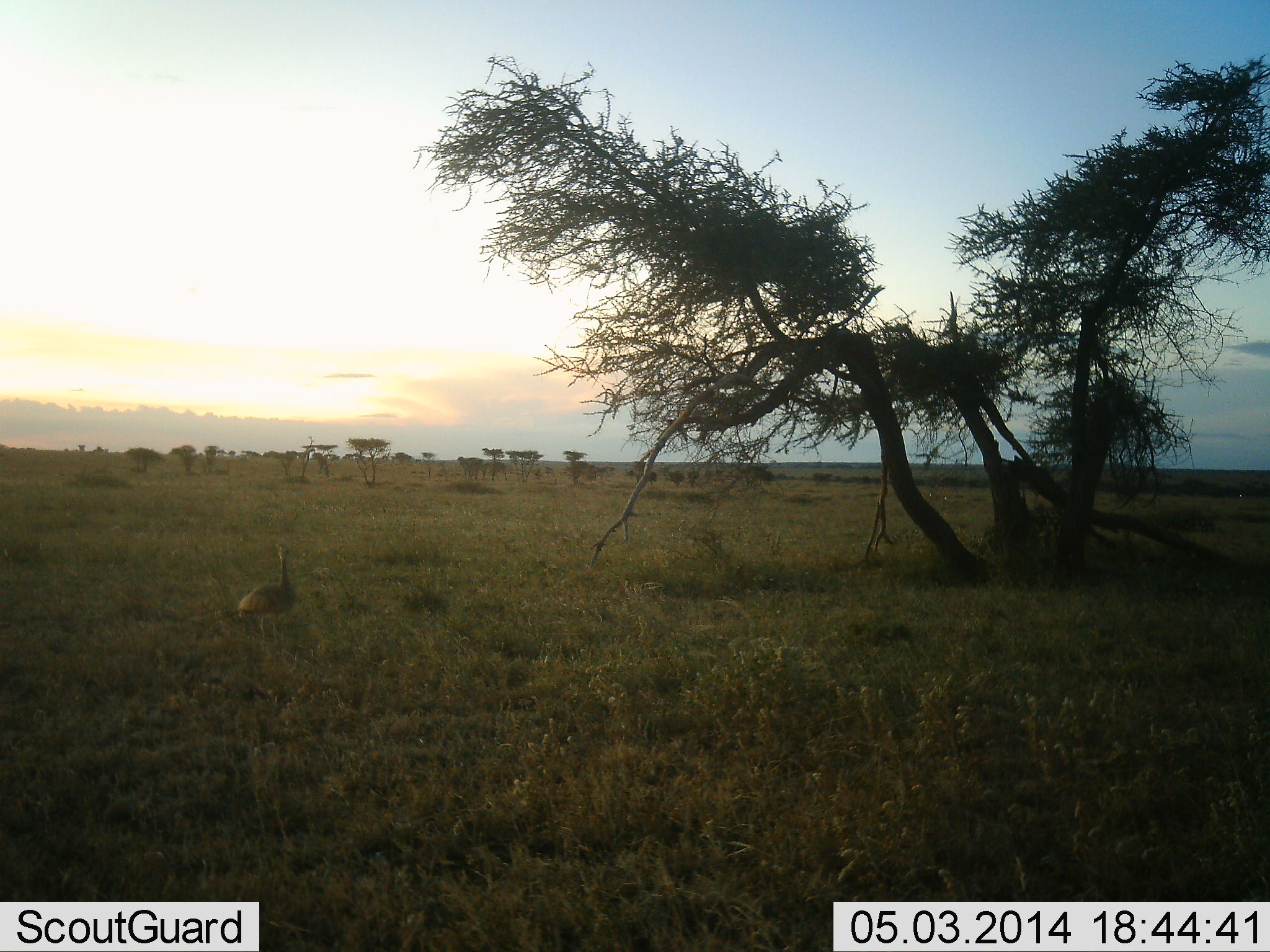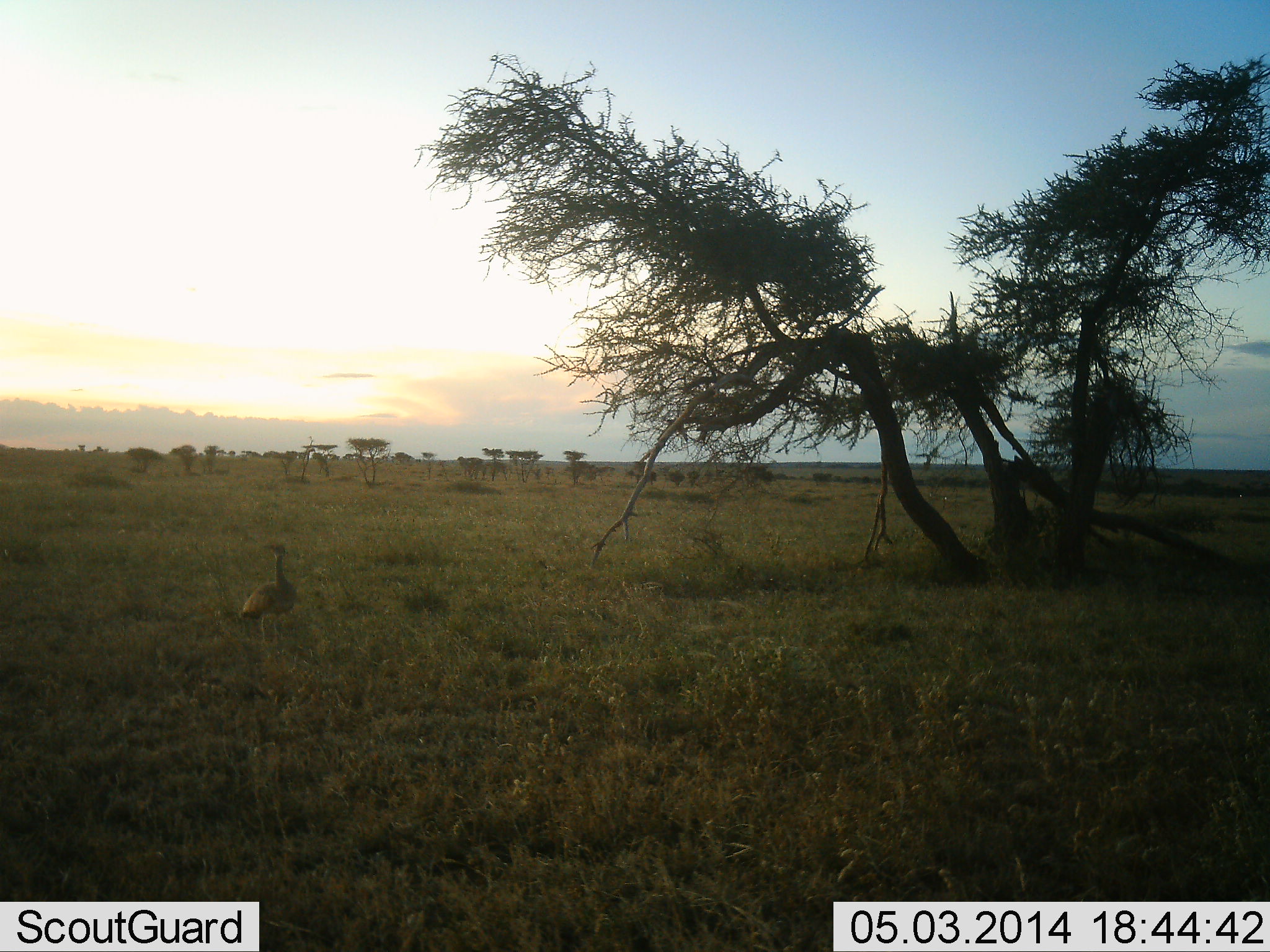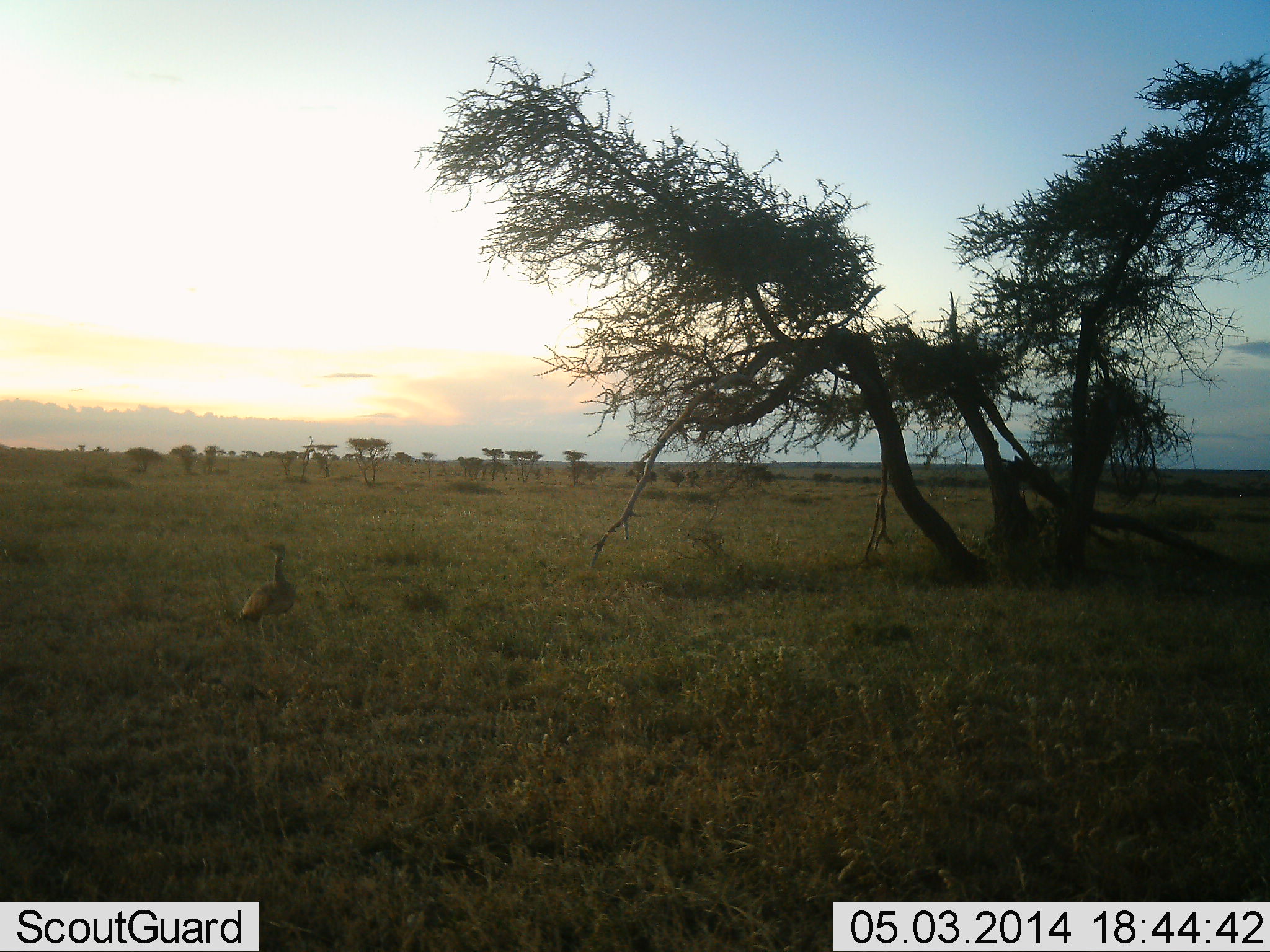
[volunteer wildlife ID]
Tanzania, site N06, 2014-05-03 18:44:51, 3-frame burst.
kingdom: Animalia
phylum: Chordata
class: Aves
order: Otidiformes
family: Otididae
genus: Ardeotis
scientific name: Ardeotis kori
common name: kori bustard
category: koribustard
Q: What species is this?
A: Koribustard (kori bustard) (Ardeotis kori).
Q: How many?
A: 1.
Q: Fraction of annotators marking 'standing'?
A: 100%.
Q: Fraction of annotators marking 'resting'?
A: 0%.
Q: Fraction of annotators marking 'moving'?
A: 0%.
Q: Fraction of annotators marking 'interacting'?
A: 0%.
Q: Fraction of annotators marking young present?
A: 0%.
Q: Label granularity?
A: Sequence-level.